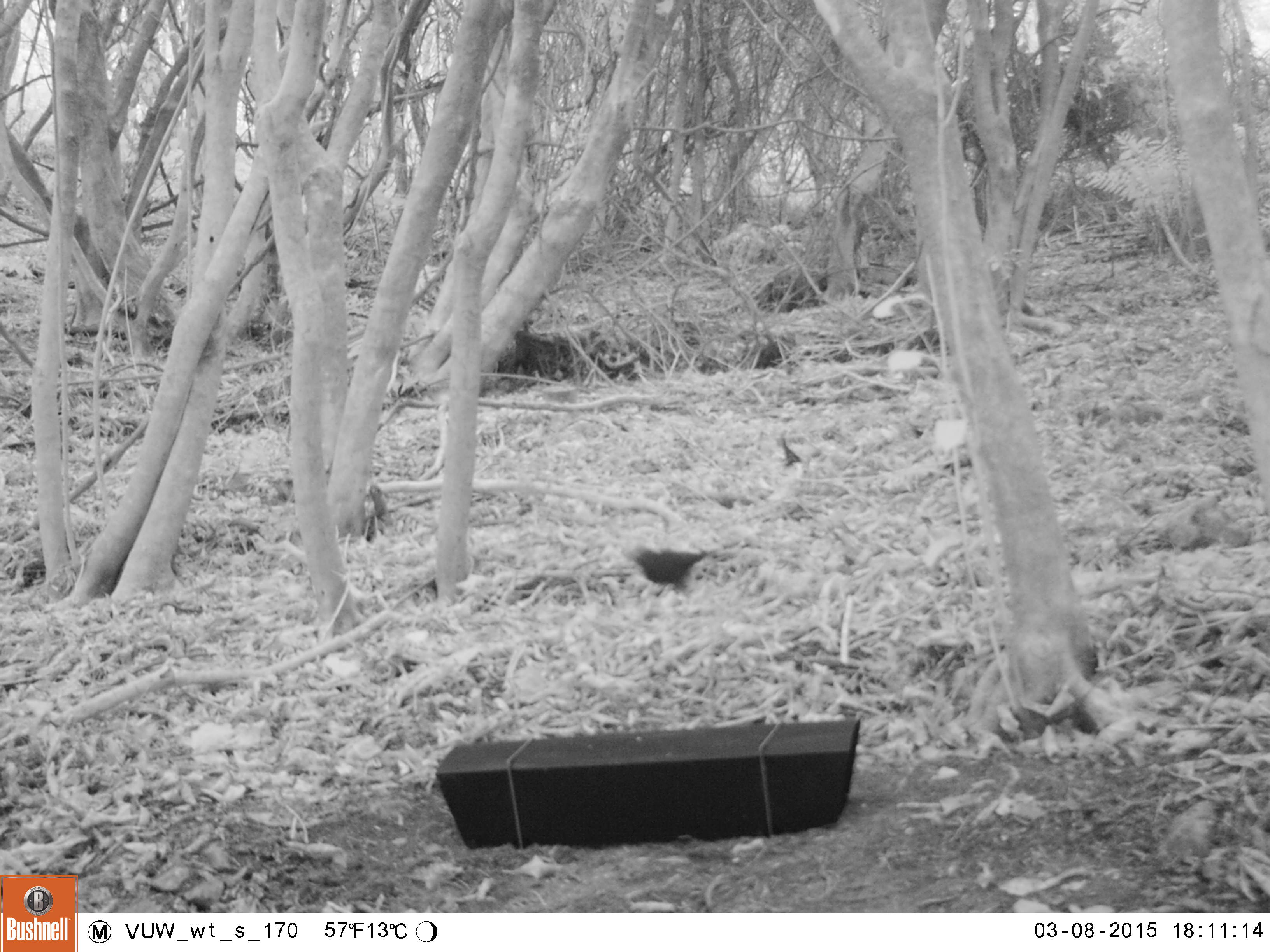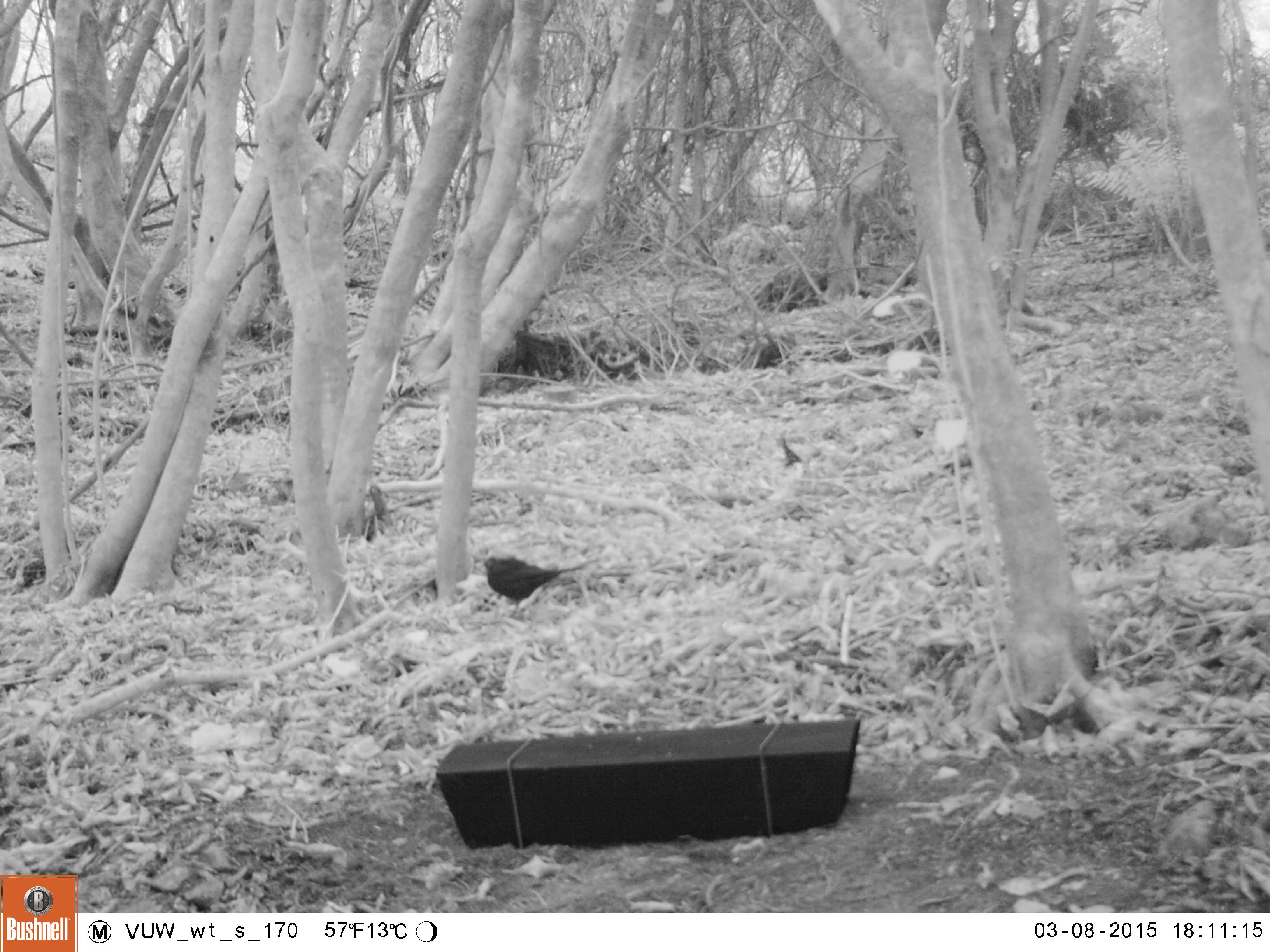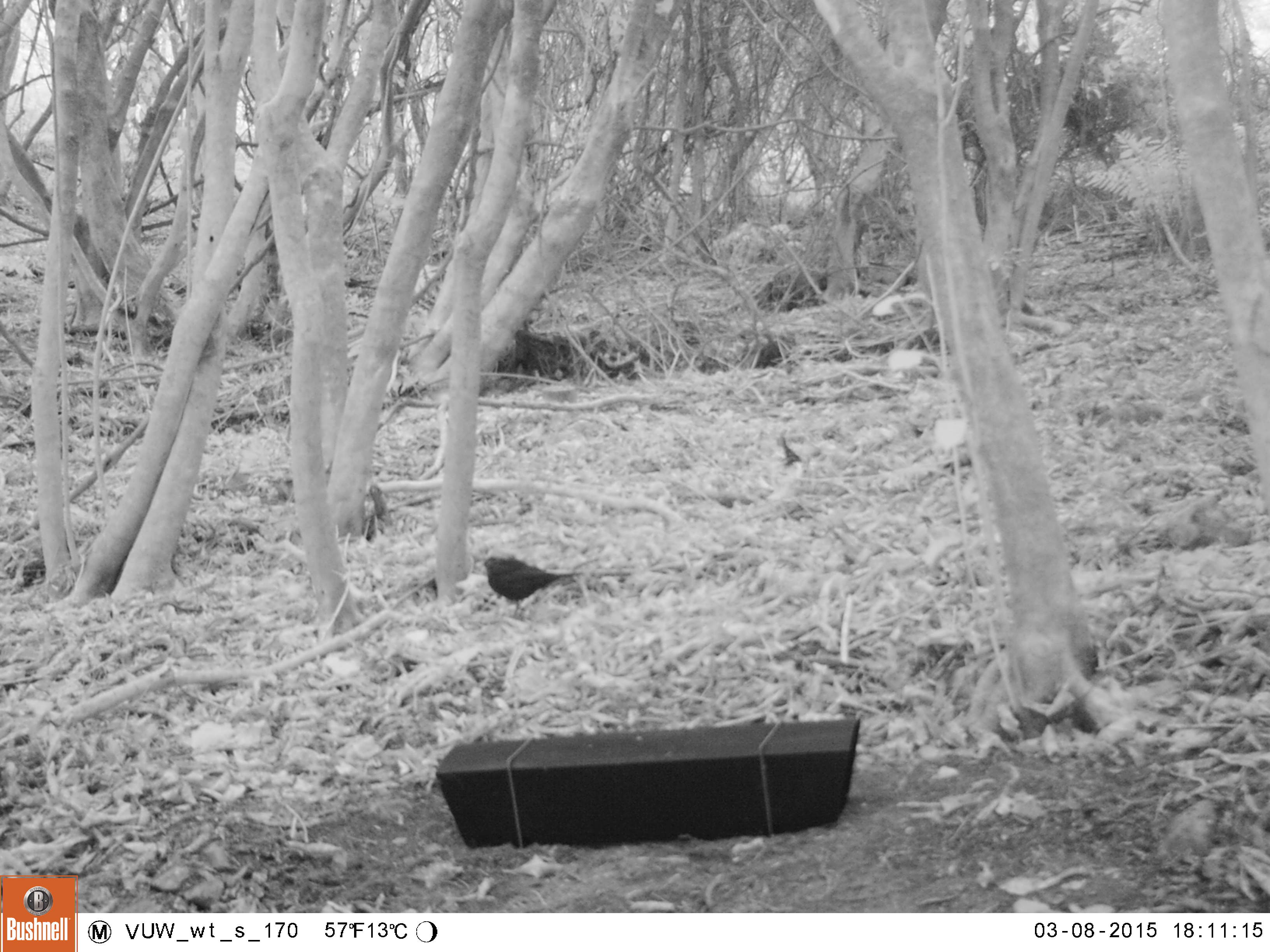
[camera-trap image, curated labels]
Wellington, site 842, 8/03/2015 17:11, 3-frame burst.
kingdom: Animalia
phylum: Chordata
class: Aves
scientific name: Aves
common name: bird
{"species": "bird (Aves)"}